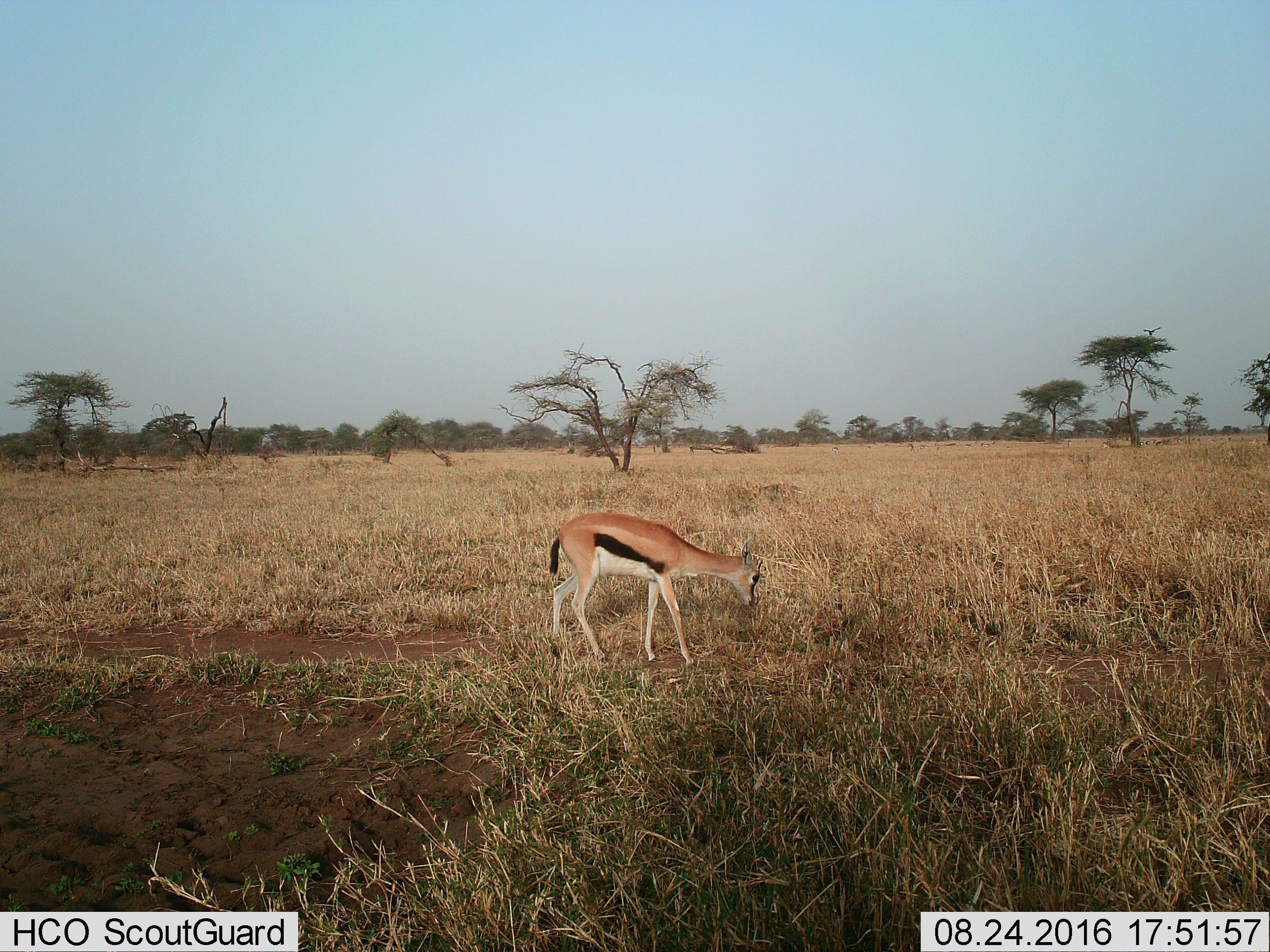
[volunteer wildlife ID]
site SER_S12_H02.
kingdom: Animalia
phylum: Chordata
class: Mammalia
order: Artiodactyla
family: Bovidae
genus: Eudorcas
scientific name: Eudorcas thomsonii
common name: thomson's gazelle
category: gazellethomsons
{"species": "gazellethomsons (thomson's gazelle) (Eudorcas thomsonii)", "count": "1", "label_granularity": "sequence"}